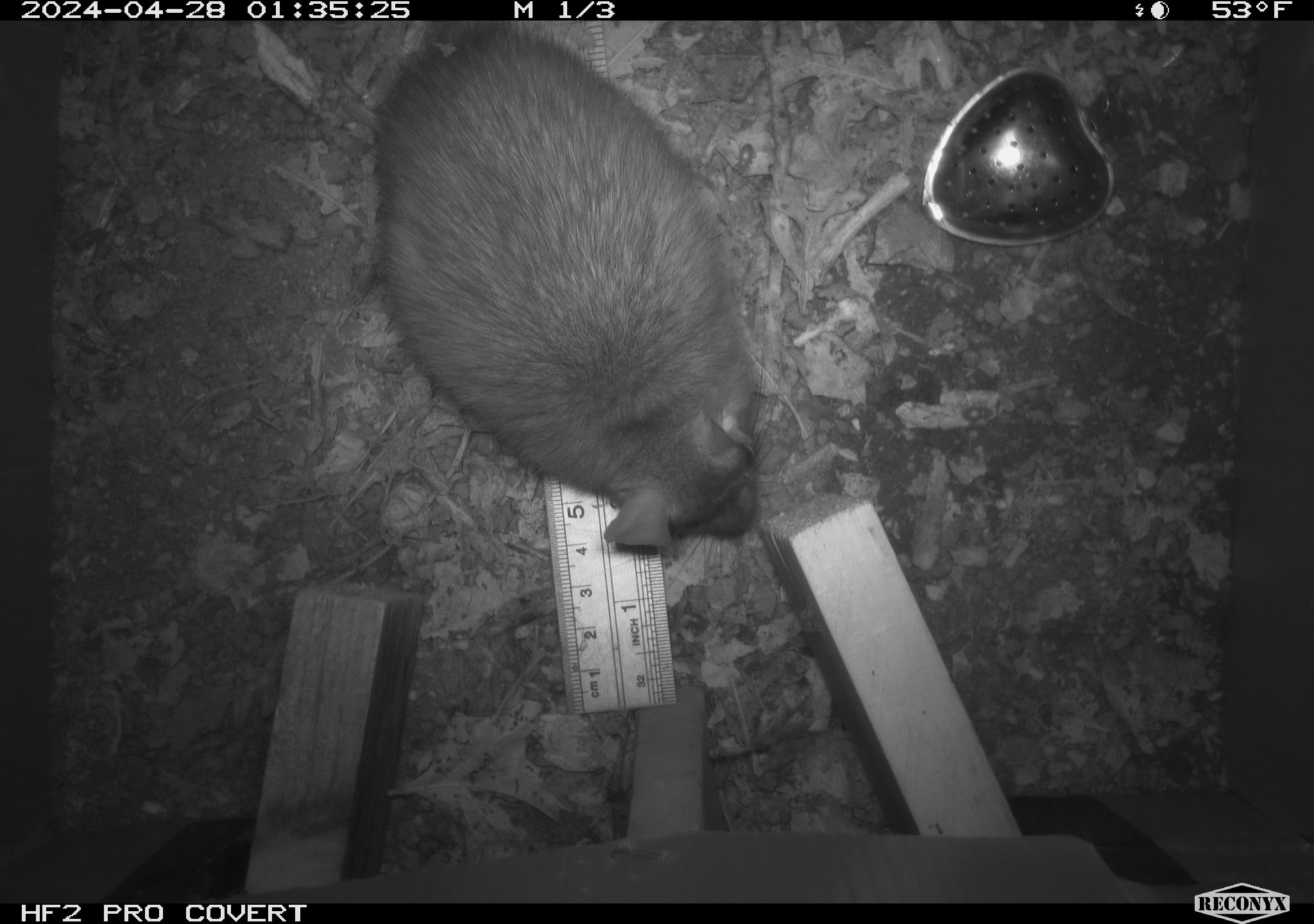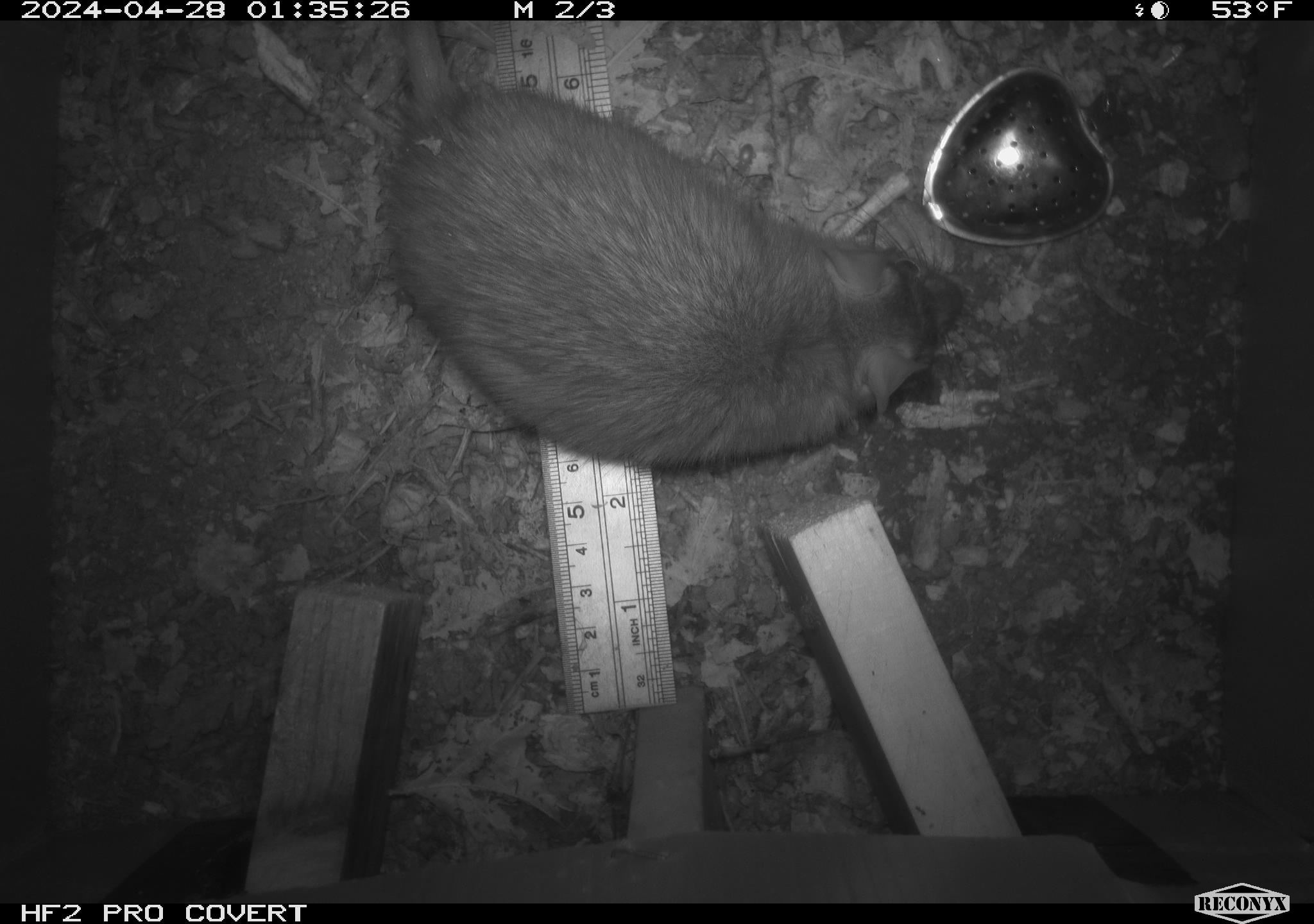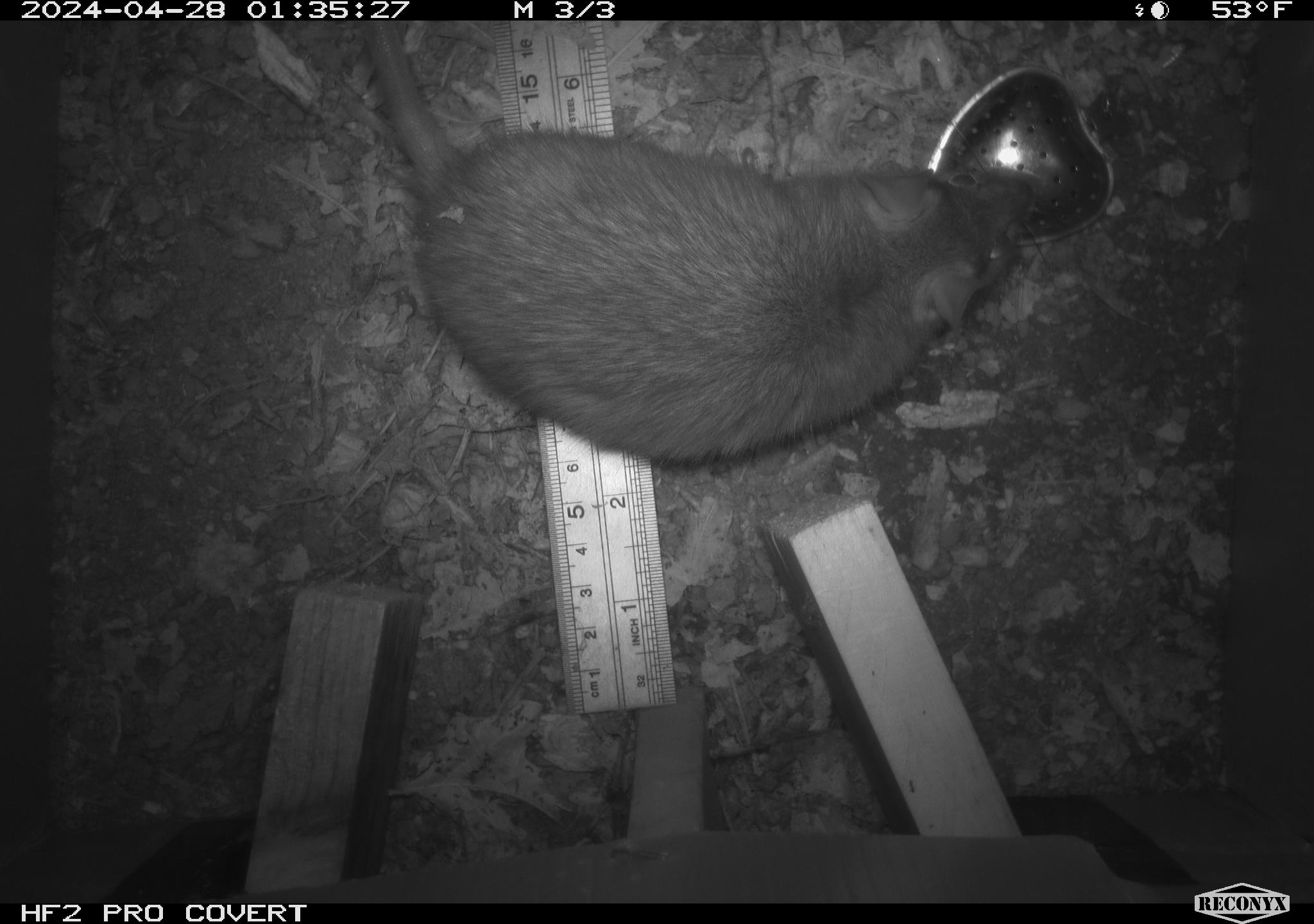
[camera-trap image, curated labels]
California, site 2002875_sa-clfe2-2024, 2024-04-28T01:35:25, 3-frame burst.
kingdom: Animalia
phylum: Chordata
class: Mammalia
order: Rodentia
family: Muridae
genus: Rattus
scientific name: Rattus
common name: rat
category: rattus species